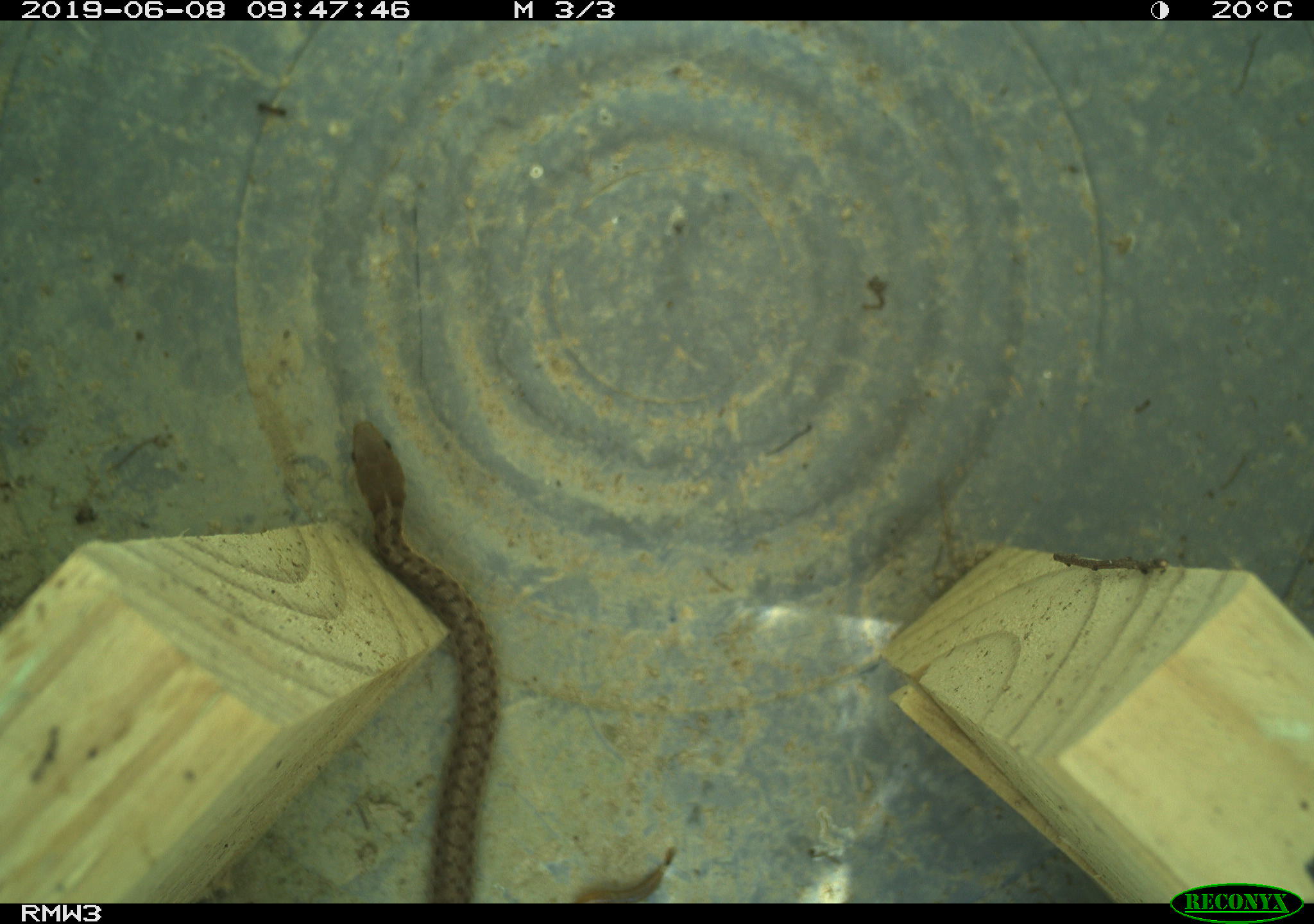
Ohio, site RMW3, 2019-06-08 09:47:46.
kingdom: Animalia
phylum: Chordata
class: Reptilia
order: Squamata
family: Colubridae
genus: Thamnophis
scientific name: Thamnophis sirtalis sirtalis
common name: eastern gartersnake